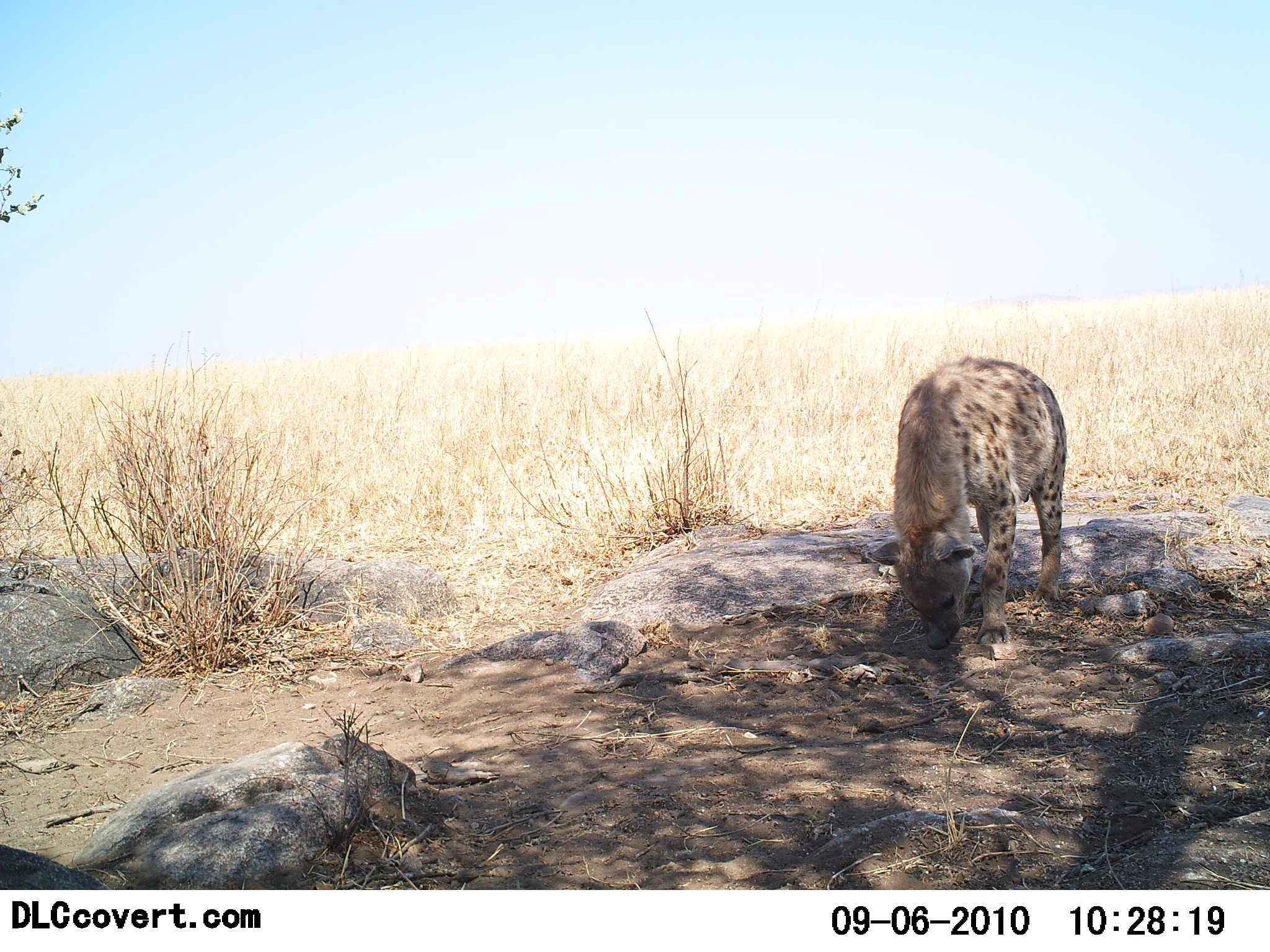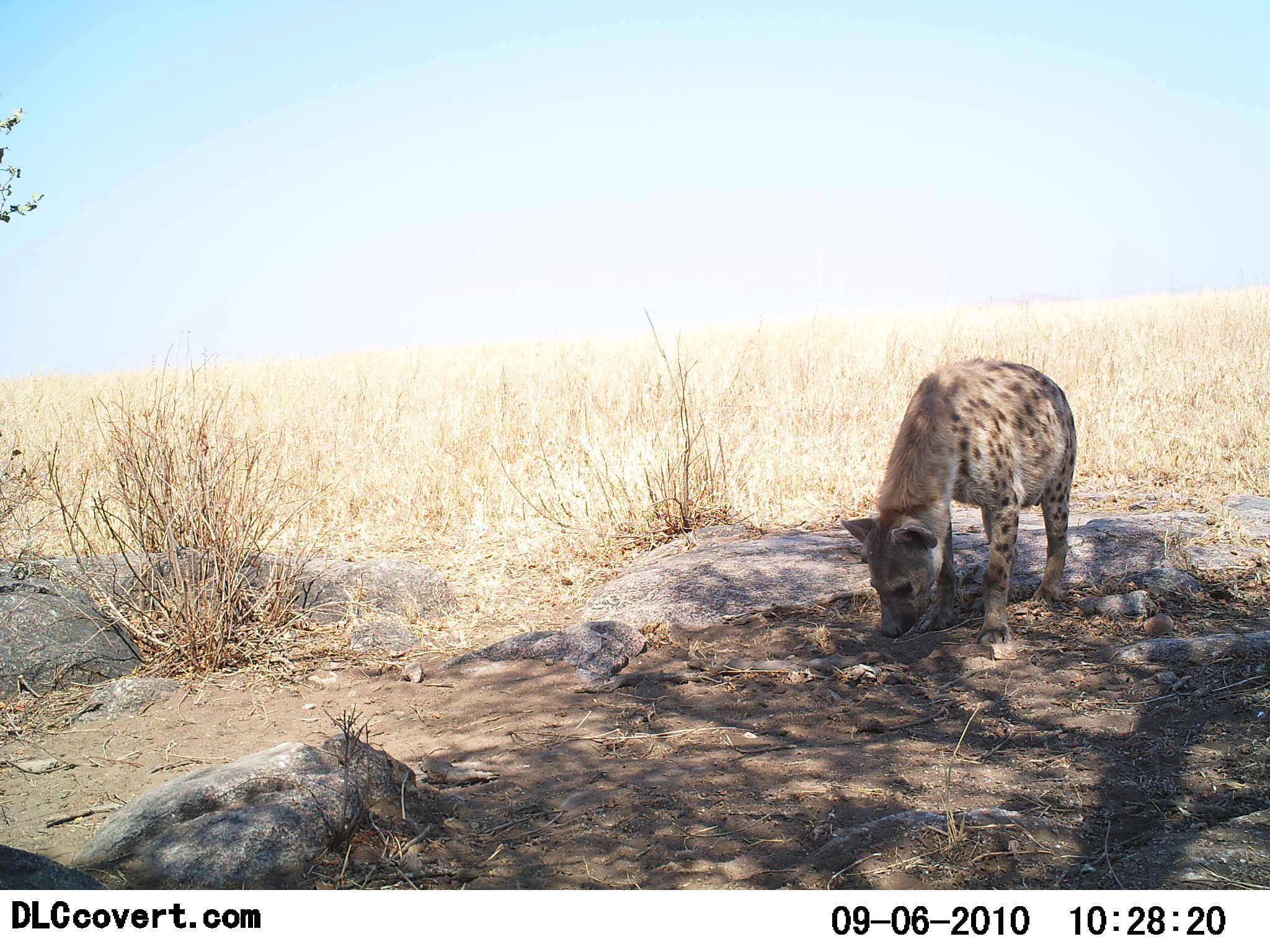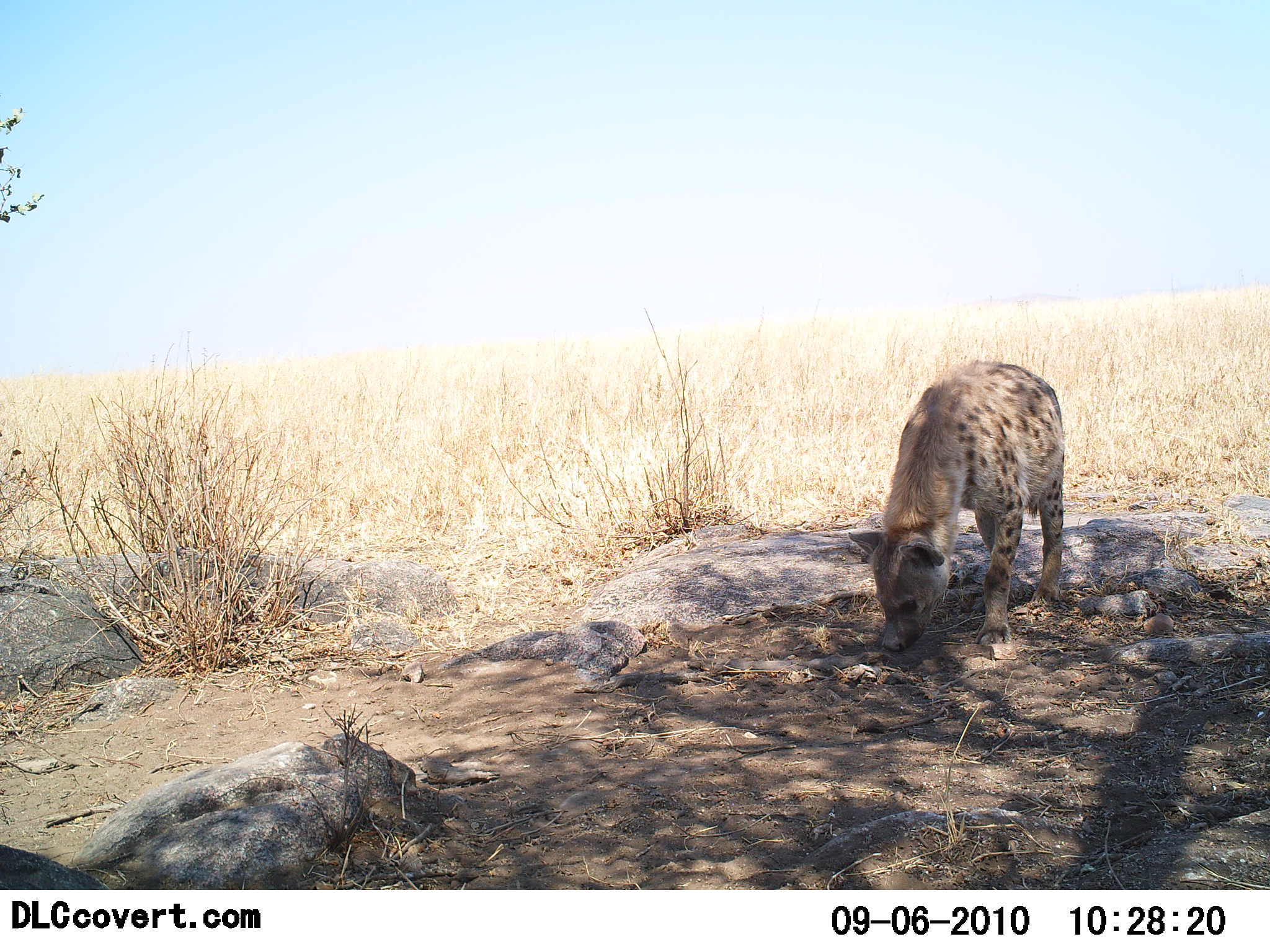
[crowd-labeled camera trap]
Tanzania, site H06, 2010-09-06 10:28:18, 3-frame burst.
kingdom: Animalia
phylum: Chordata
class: Mammalia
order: Carnivora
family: Hyaenidae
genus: Crocuta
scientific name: Crocuta crocuta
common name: spotted hyena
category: hyenaspotted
Hyenaspotted (spotted hyena) (Crocuta crocuta), count 1. Behavior (volunteer vote fractions): standing 79%, resting 0%, moving 21%, interacting 0%. Young present (vote fraction): 0%. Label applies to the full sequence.